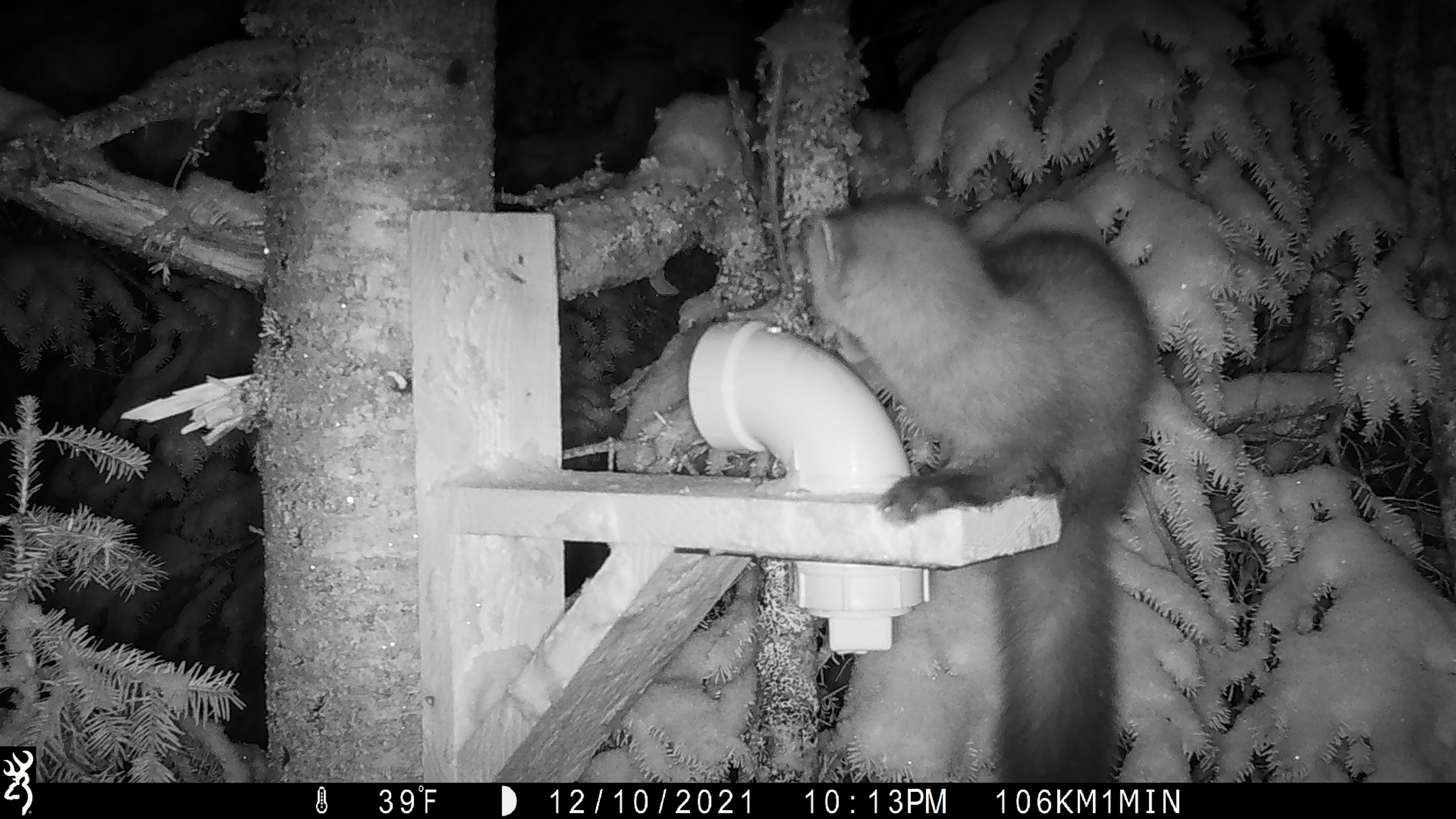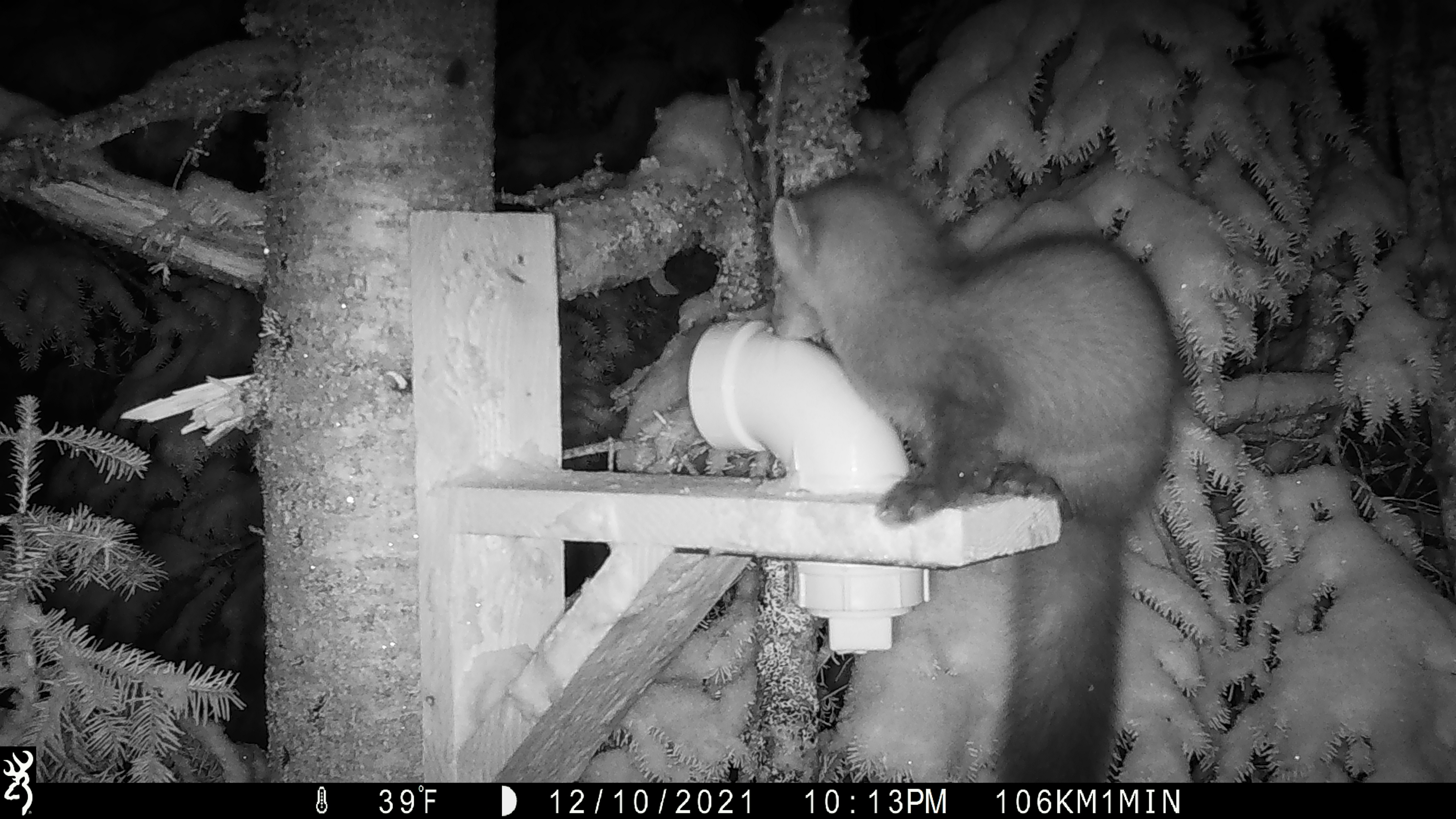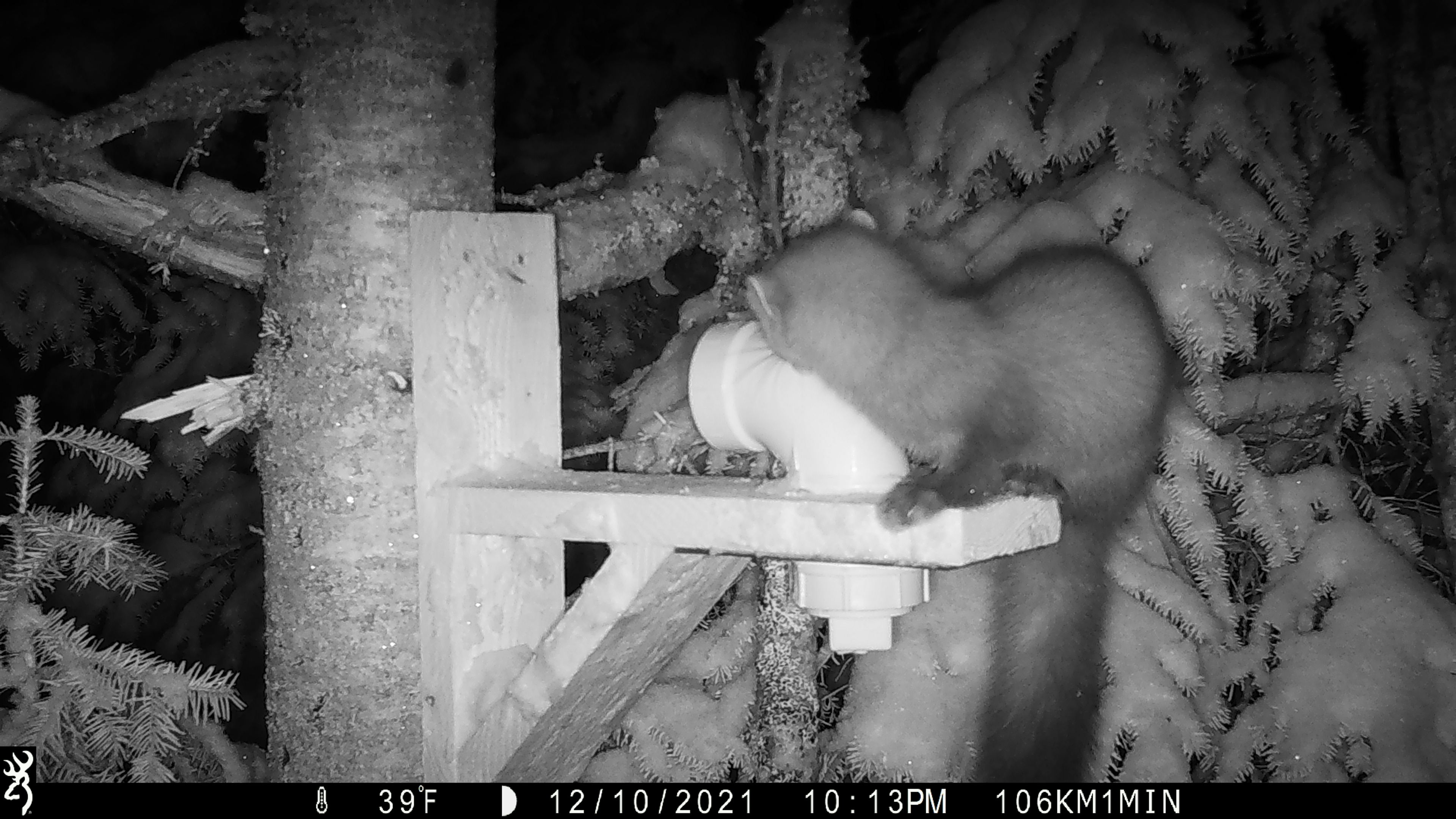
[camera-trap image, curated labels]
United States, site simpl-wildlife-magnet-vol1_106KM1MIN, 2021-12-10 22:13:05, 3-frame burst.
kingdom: Animalia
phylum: Chordata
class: Mammalia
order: Carnivora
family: Mustelidae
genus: Martes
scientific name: Martes americana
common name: american marten